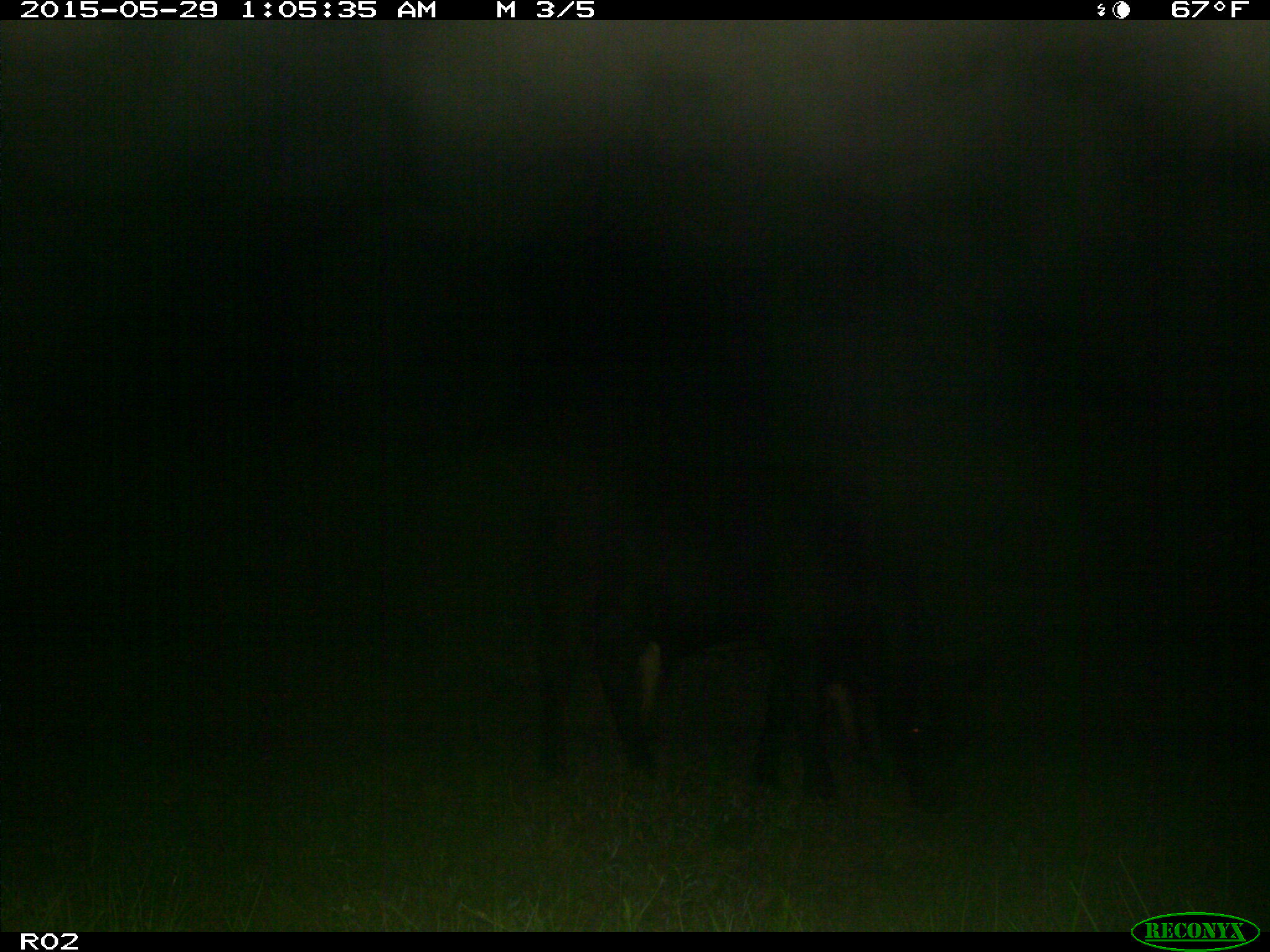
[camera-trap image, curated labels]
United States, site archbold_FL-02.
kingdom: Animalia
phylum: Chordata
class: Mammalia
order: Artiodactyla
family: Bovidae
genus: Bos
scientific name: Bos taurus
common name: domestic cow